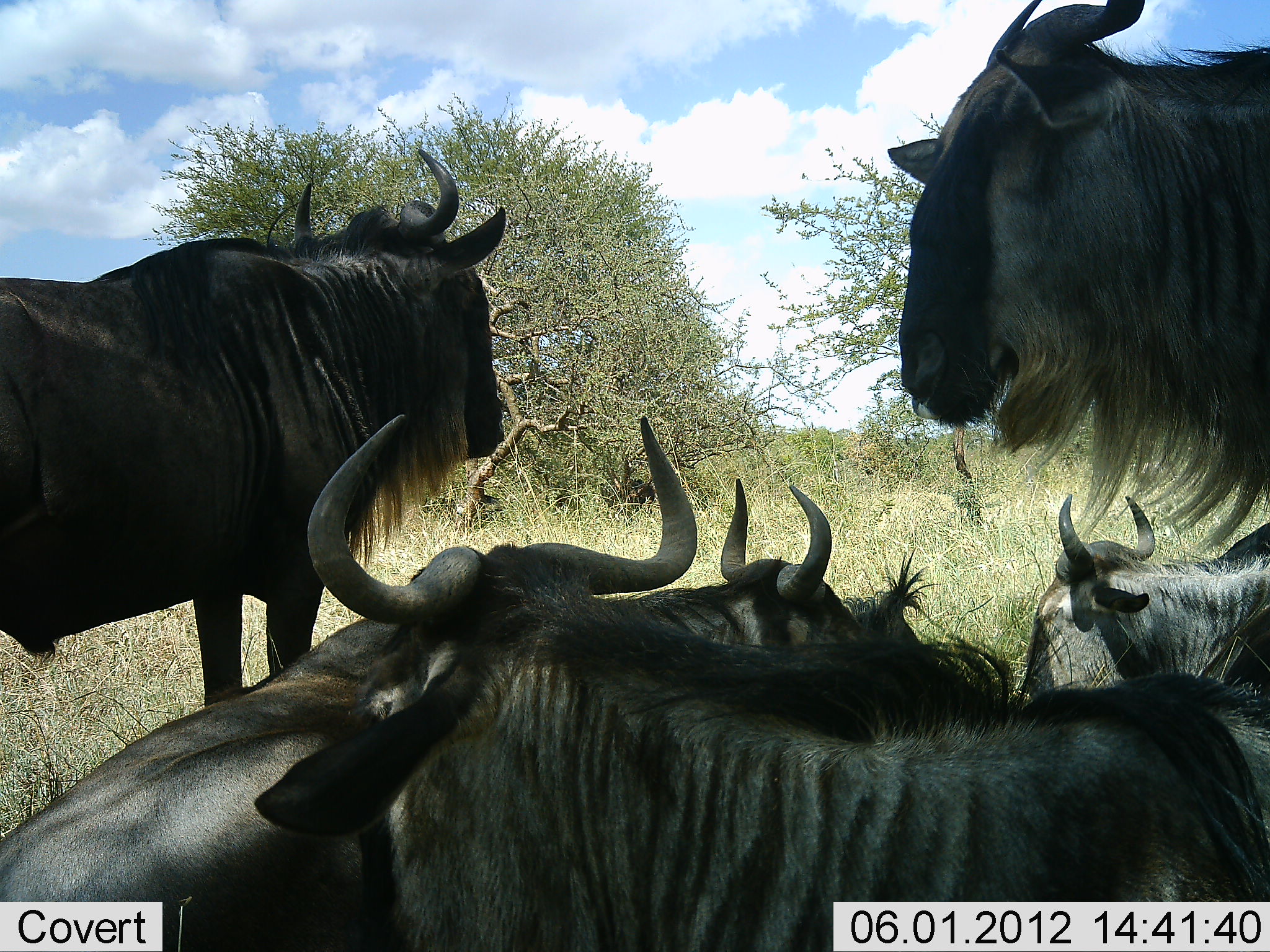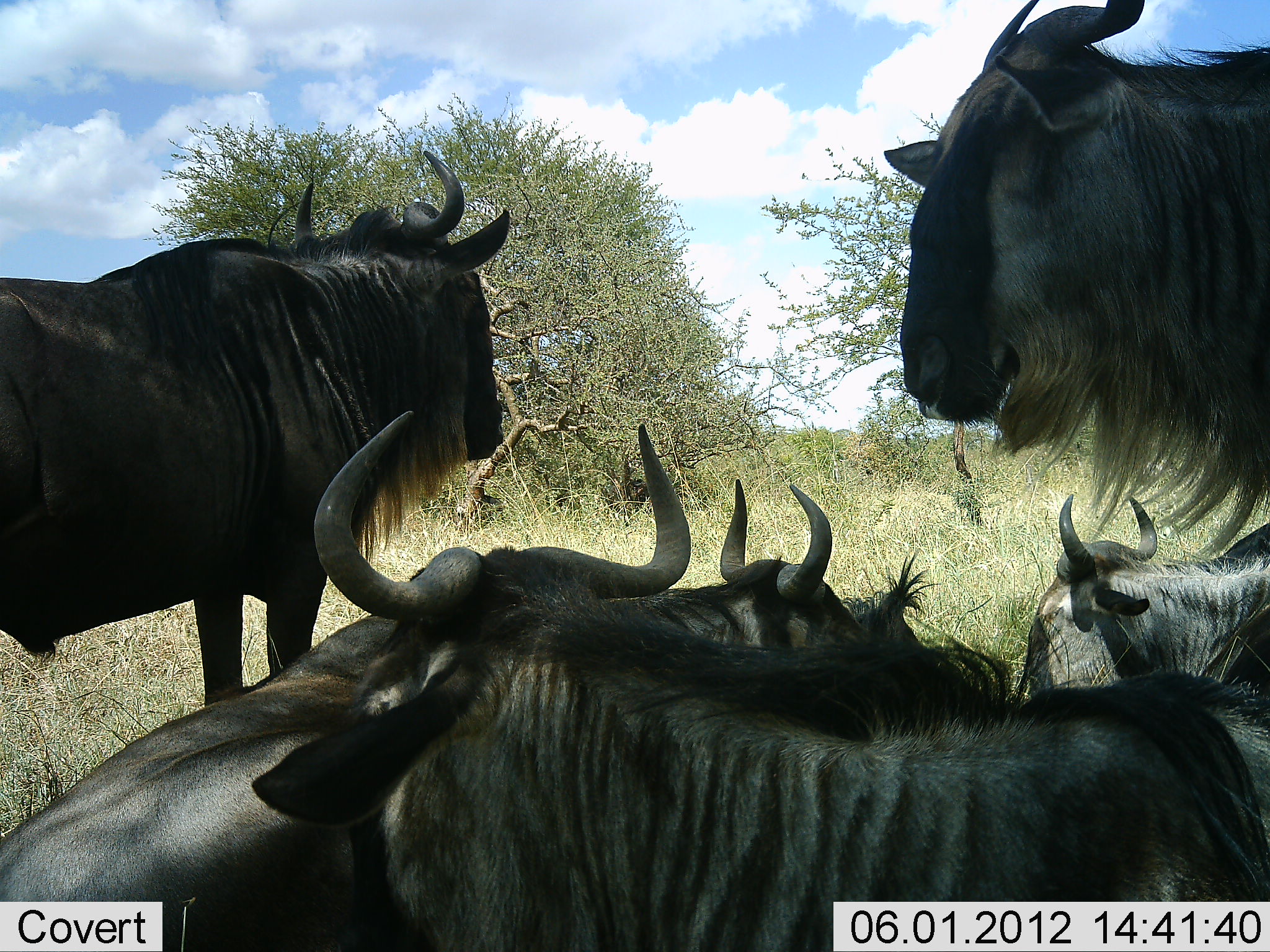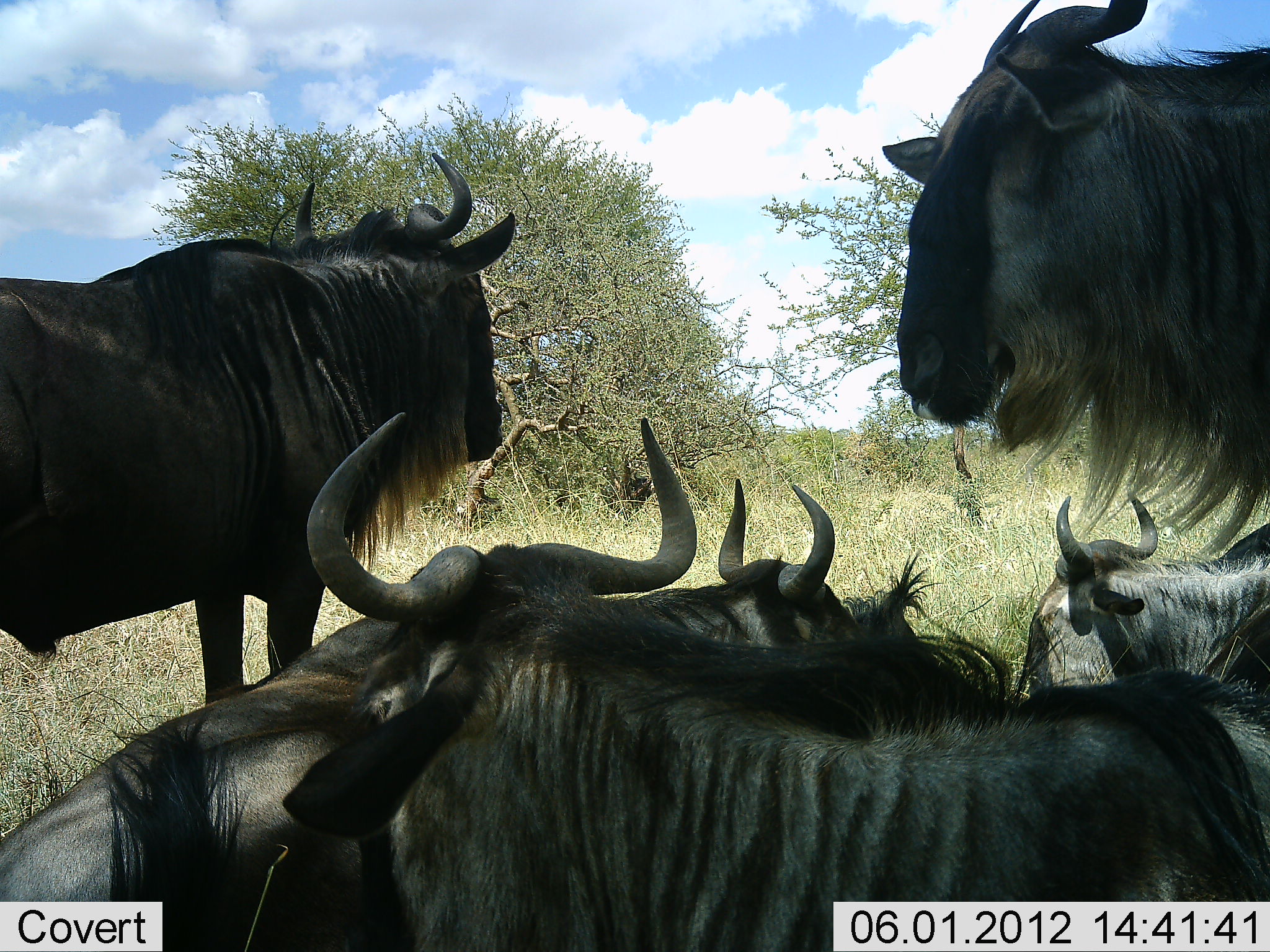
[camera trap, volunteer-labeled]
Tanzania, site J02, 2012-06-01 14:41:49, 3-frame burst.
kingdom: Animalia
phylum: Chordata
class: Mammalia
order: Artiodactyla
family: Bovidae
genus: Connochaetes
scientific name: Connochaetes taurinus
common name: blue wildebeest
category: wildebeest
Wildebeest (blue wildebeest) (Connochaetes taurinus), count 5. Behavior (volunteer vote fractions): standing 90%, resting 90%, moving 0%, interacting 10%. Young present (vote fraction): 0%. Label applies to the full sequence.